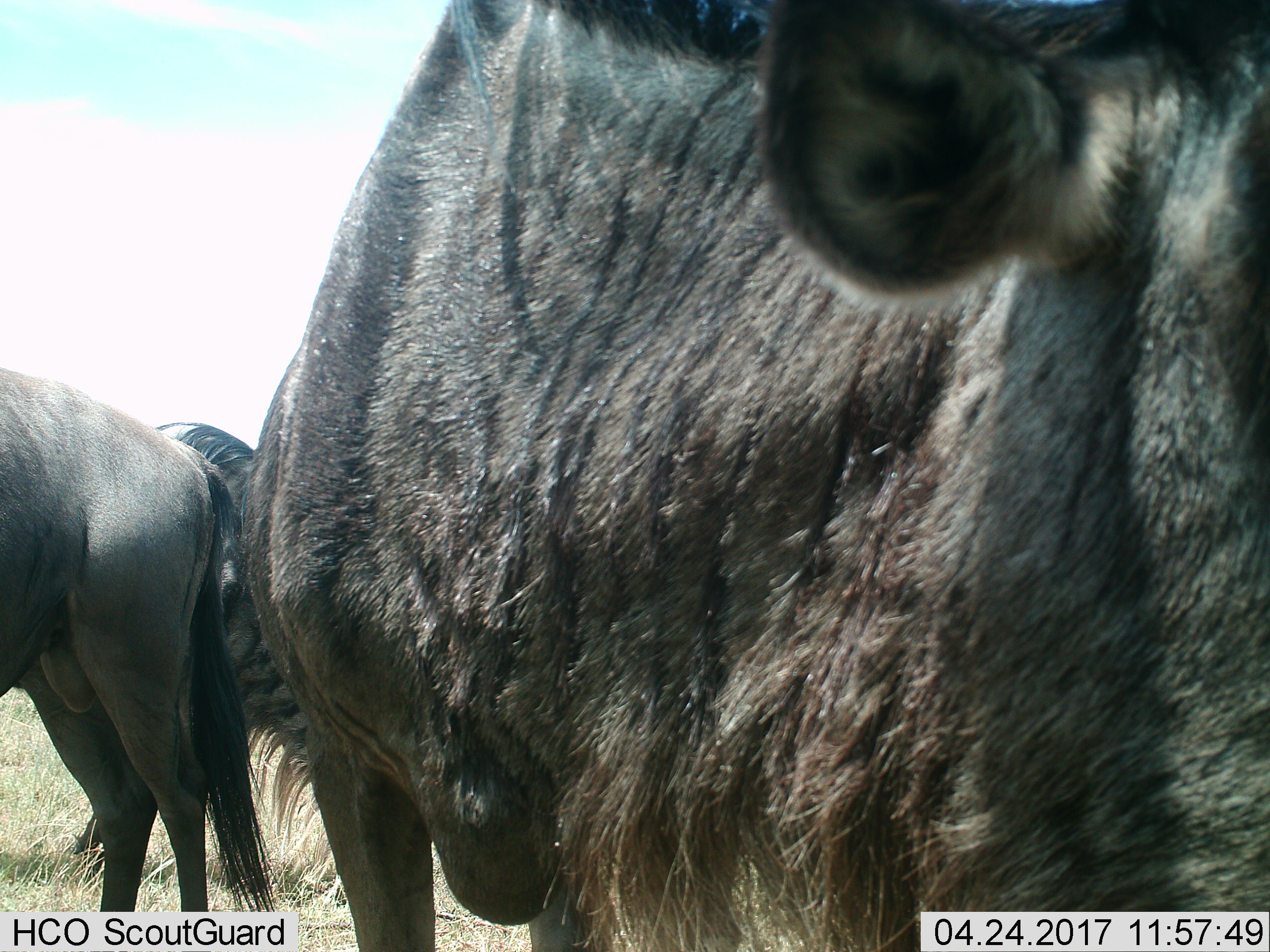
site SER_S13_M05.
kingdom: Animalia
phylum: Chordata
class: Mammalia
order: Artiodactyla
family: Bovidae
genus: Connochaetes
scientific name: Connochaetes taurinus taurinus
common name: blue wildebeest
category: wildebeestblue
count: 2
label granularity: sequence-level